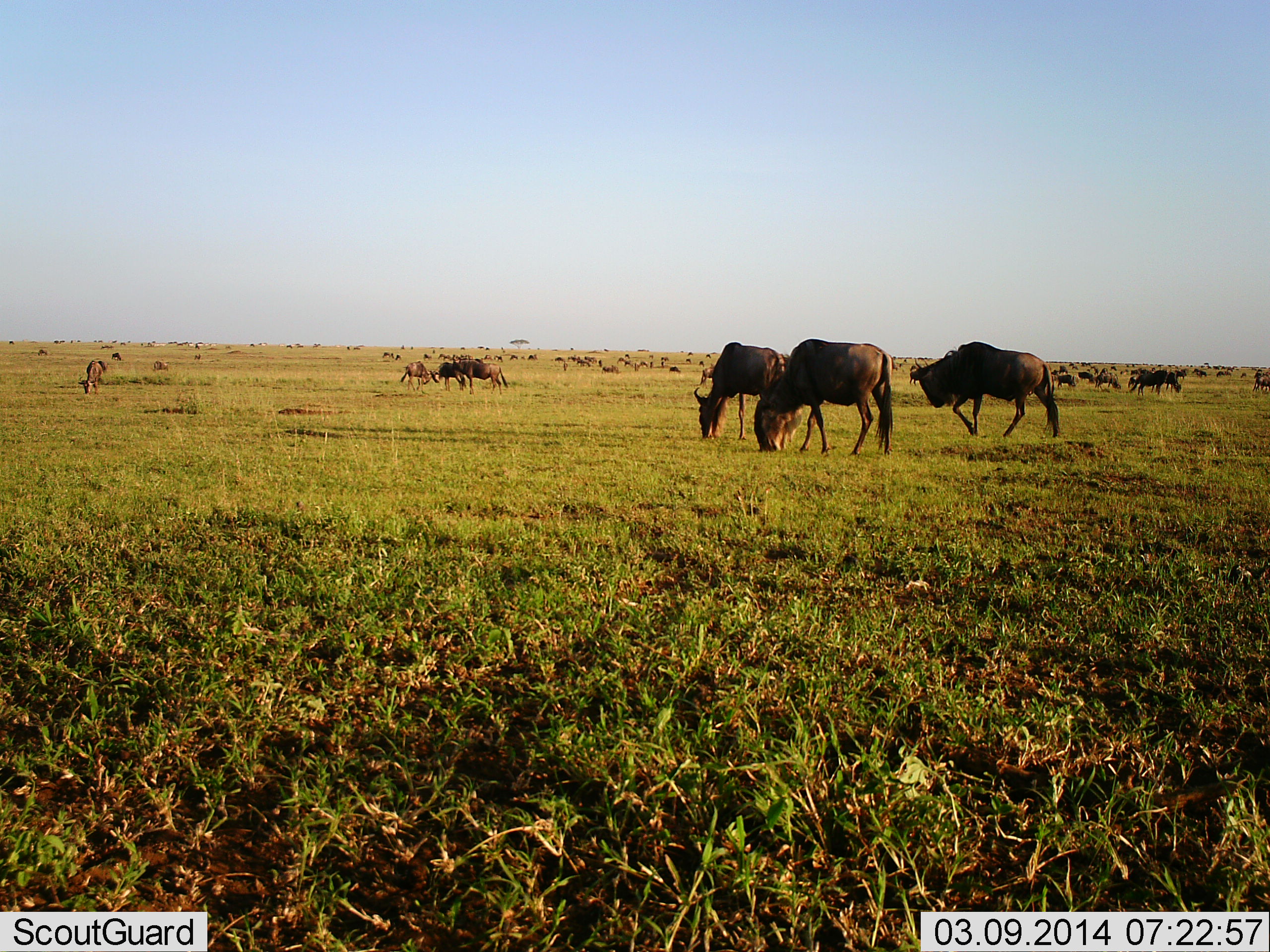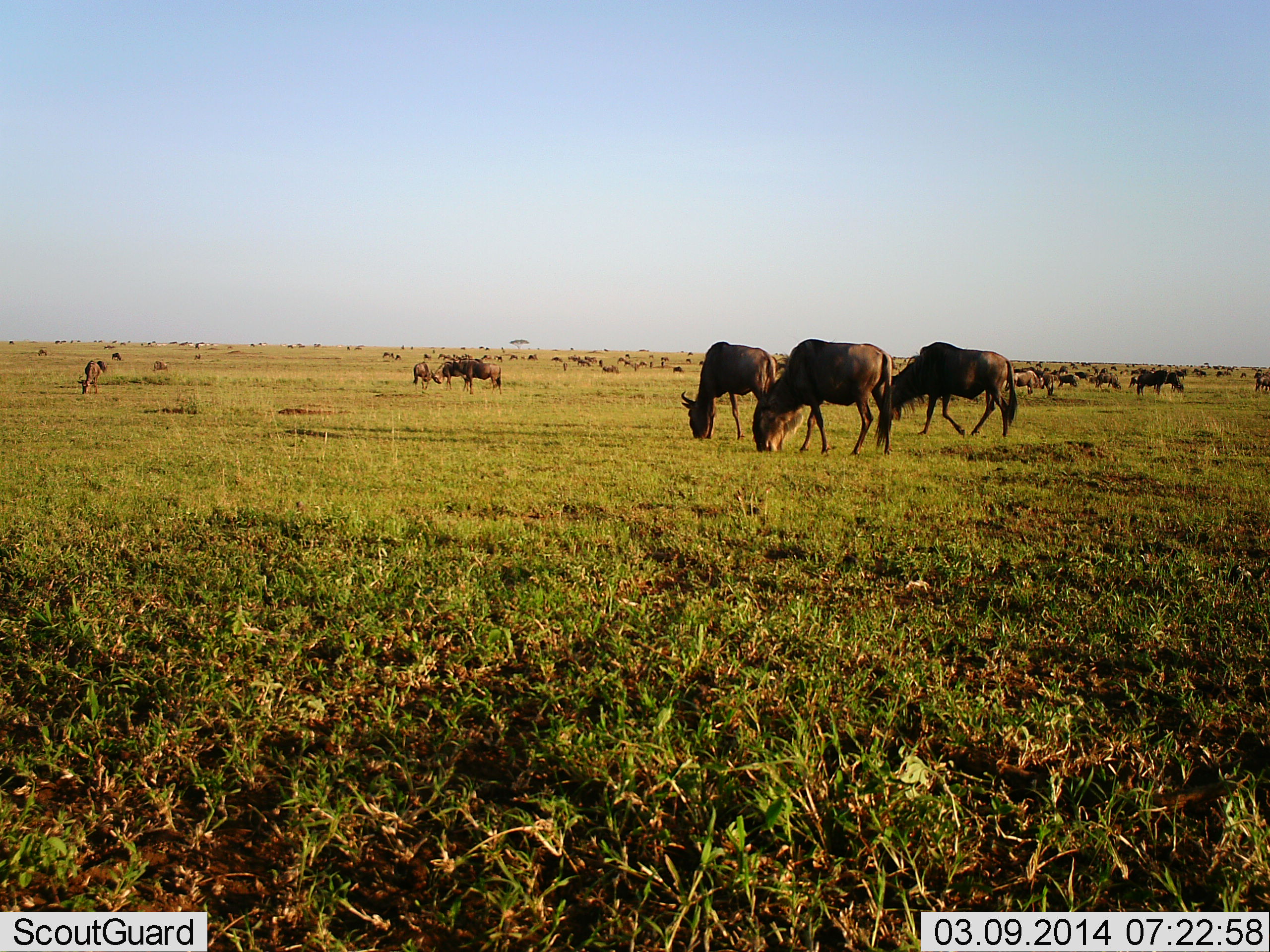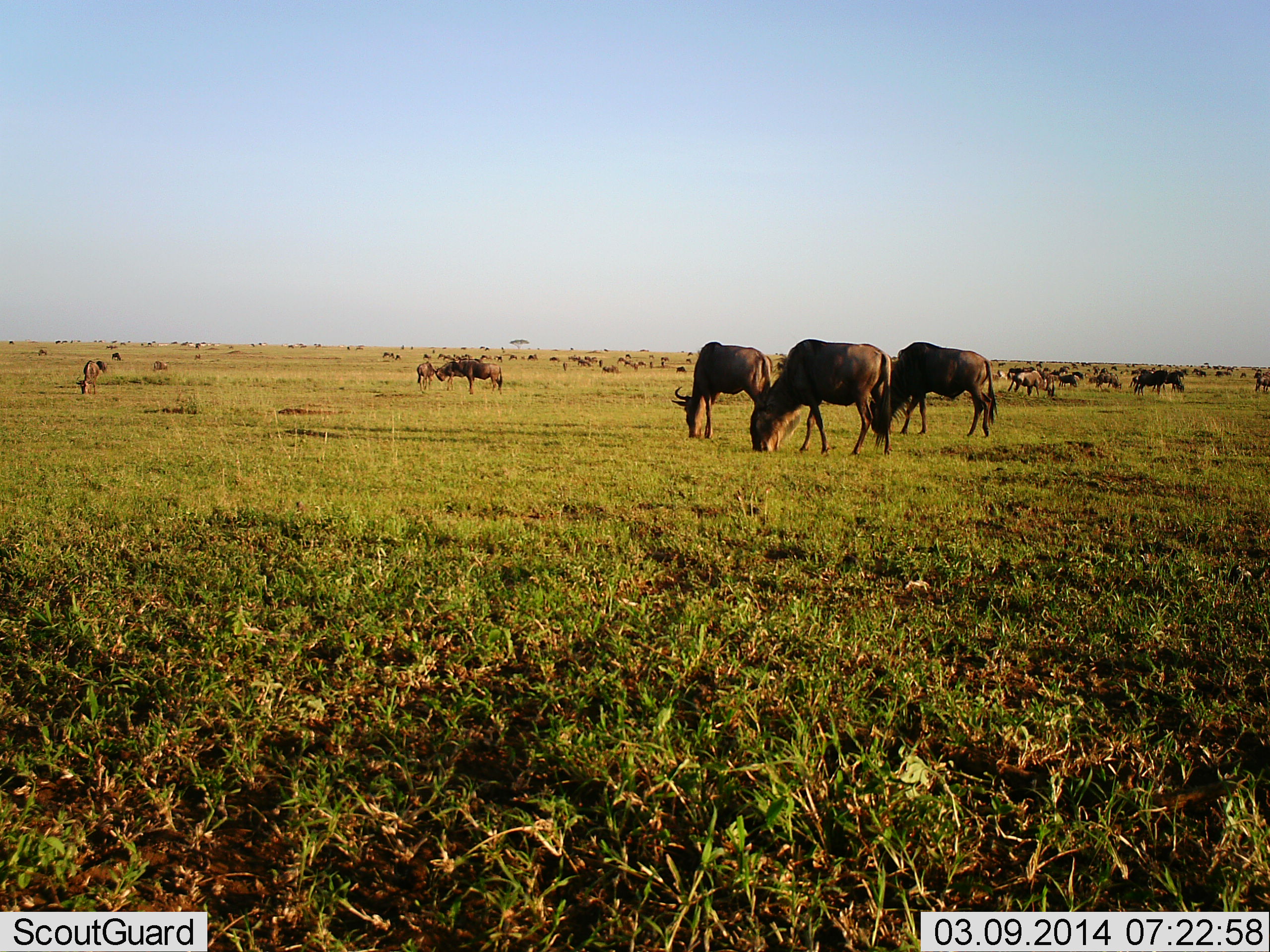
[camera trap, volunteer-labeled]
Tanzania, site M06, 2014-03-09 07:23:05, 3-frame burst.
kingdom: Animalia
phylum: Chordata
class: Mammalia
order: Artiodactyla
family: Bovidae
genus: Connochaetes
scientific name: Connochaetes taurinus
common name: blue wildebeest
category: wildebeest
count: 11-50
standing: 60%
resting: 10%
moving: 50%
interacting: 0%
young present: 10%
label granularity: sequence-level